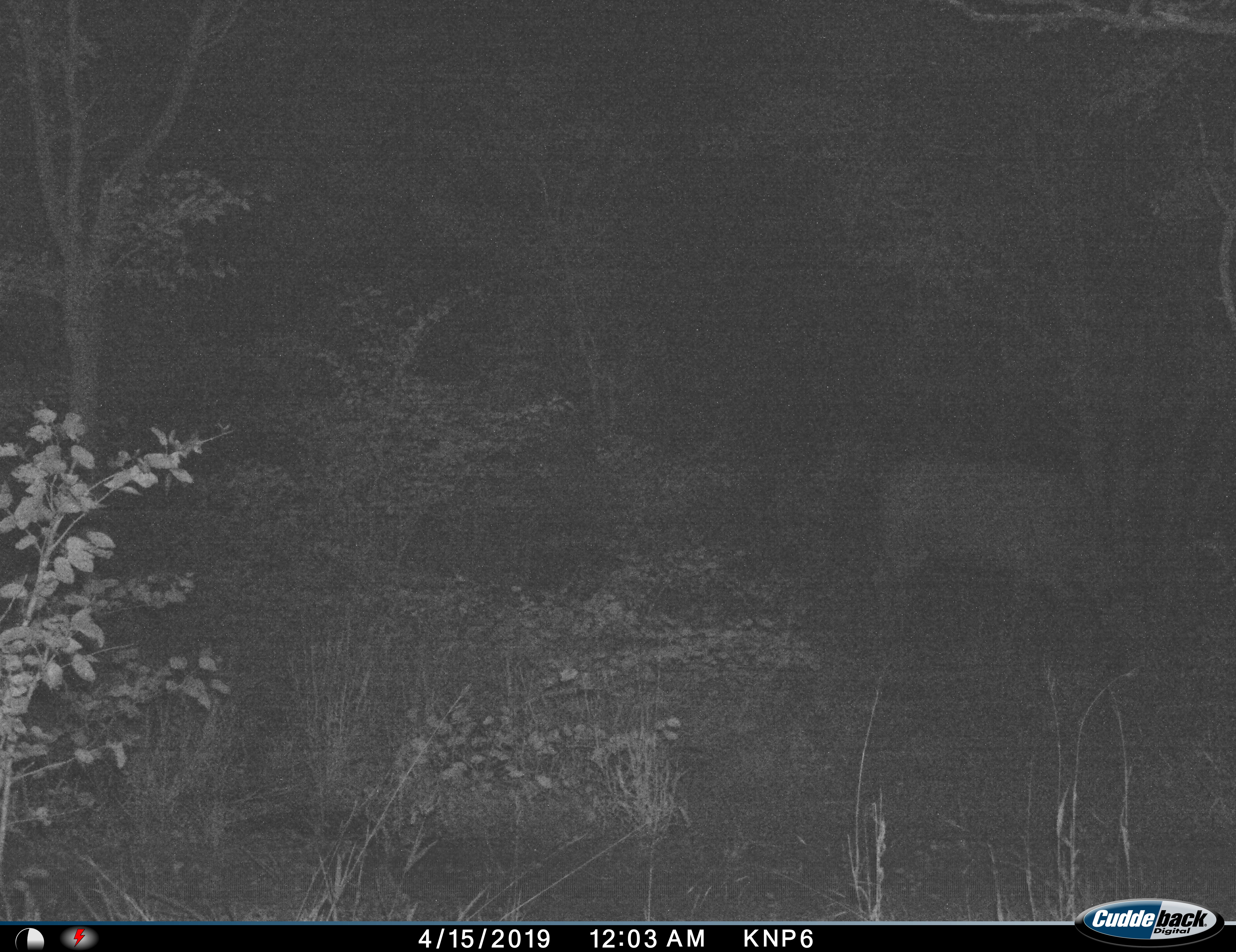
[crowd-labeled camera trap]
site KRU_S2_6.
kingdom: Animalia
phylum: Chordata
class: Mammalia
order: Artiodactyla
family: Bovidae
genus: Syncerus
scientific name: Syncerus caffer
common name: african buffalo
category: buffalo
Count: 1.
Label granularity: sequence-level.